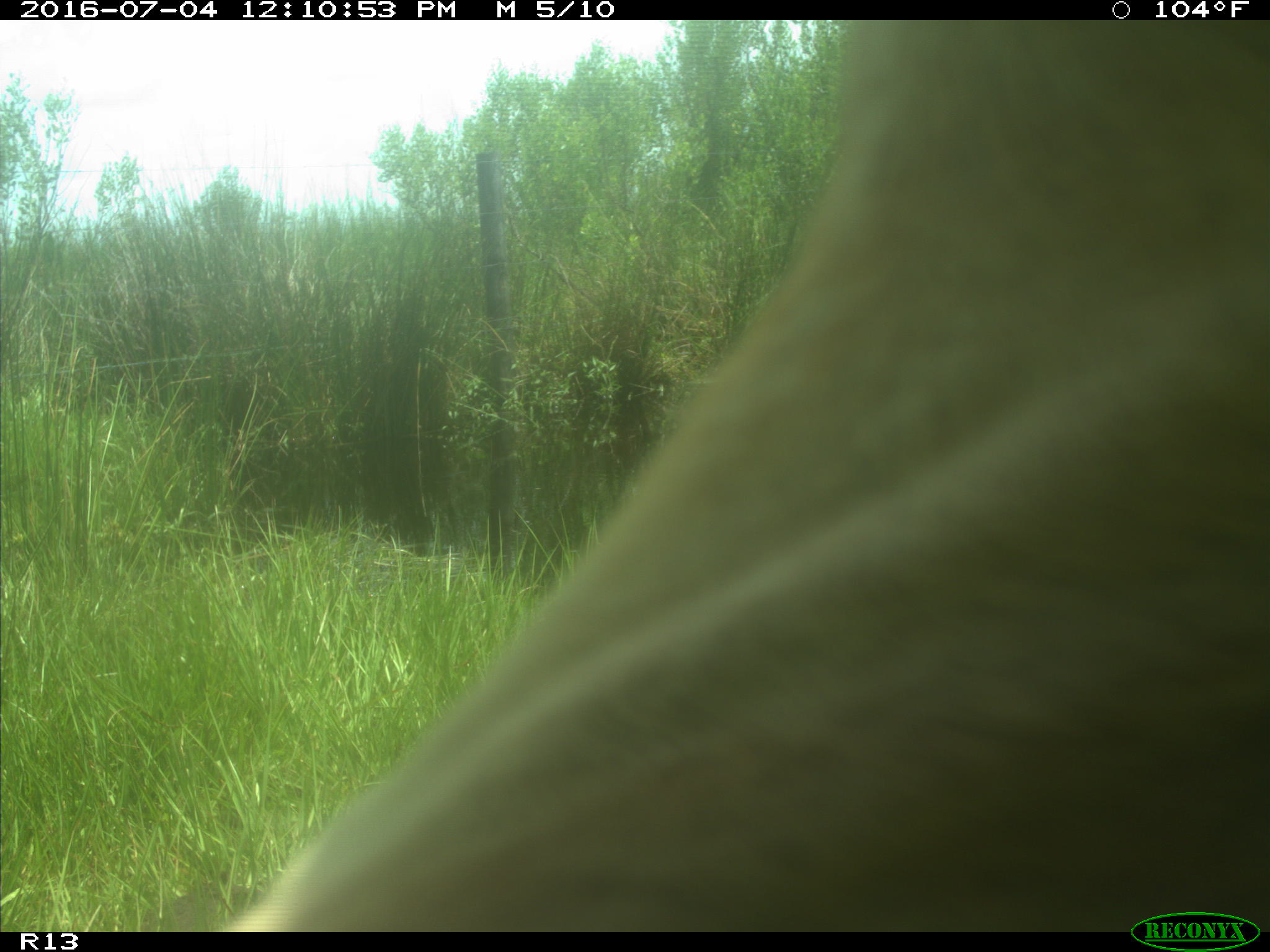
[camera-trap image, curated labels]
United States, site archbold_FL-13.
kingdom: Animalia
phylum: Chordata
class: Mammalia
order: Artiodactyla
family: Bovidae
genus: Bos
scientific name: Bos taurus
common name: domestic cow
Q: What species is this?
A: Bos taurus (domestic cow).